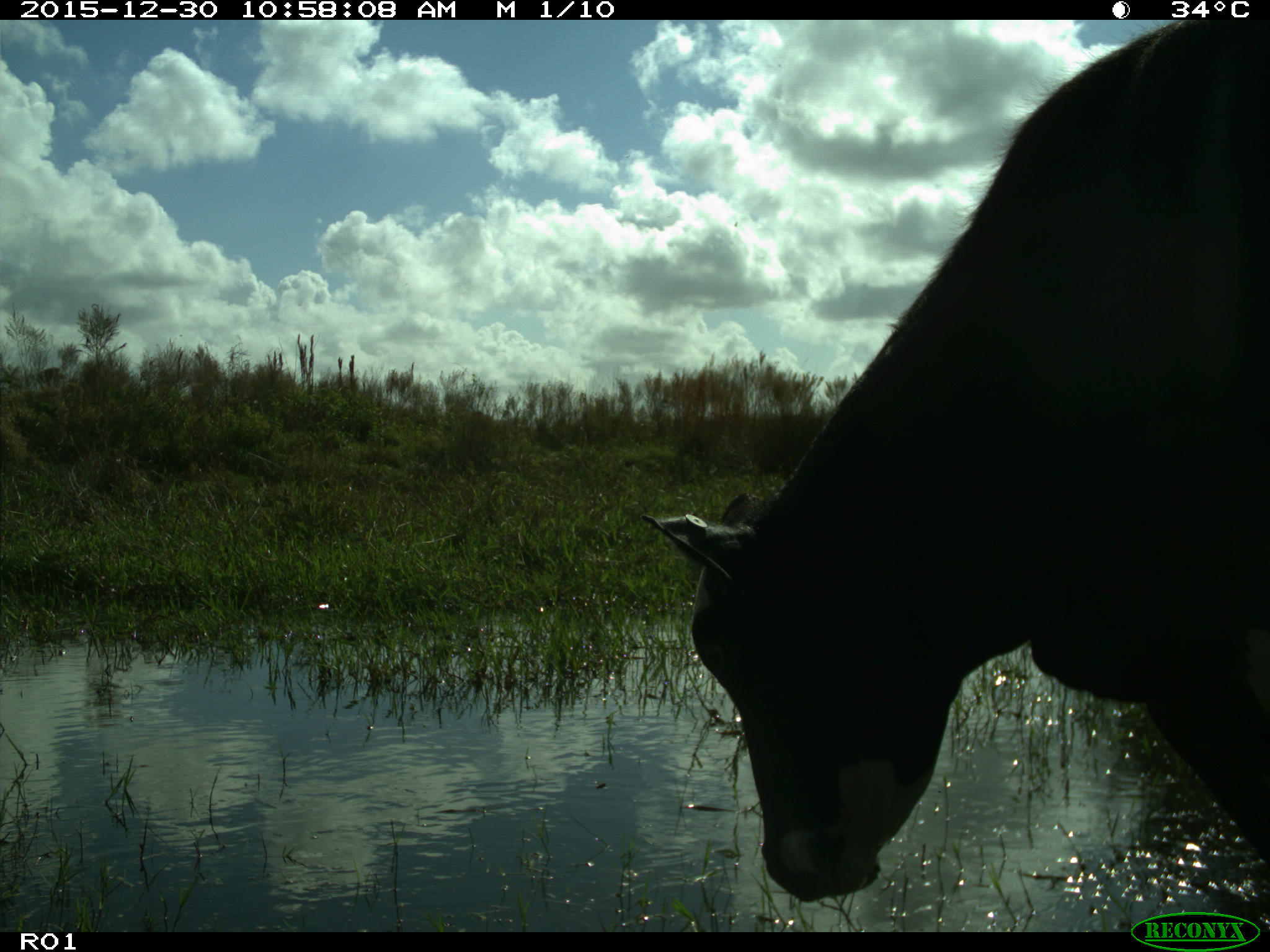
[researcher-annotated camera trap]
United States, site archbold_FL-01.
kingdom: Animalia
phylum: Chordata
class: Mammalia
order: Artiodactyla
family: Bovidae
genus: Bos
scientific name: Bos taurus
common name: domestic cow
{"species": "Bos taurus (domestic cow)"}